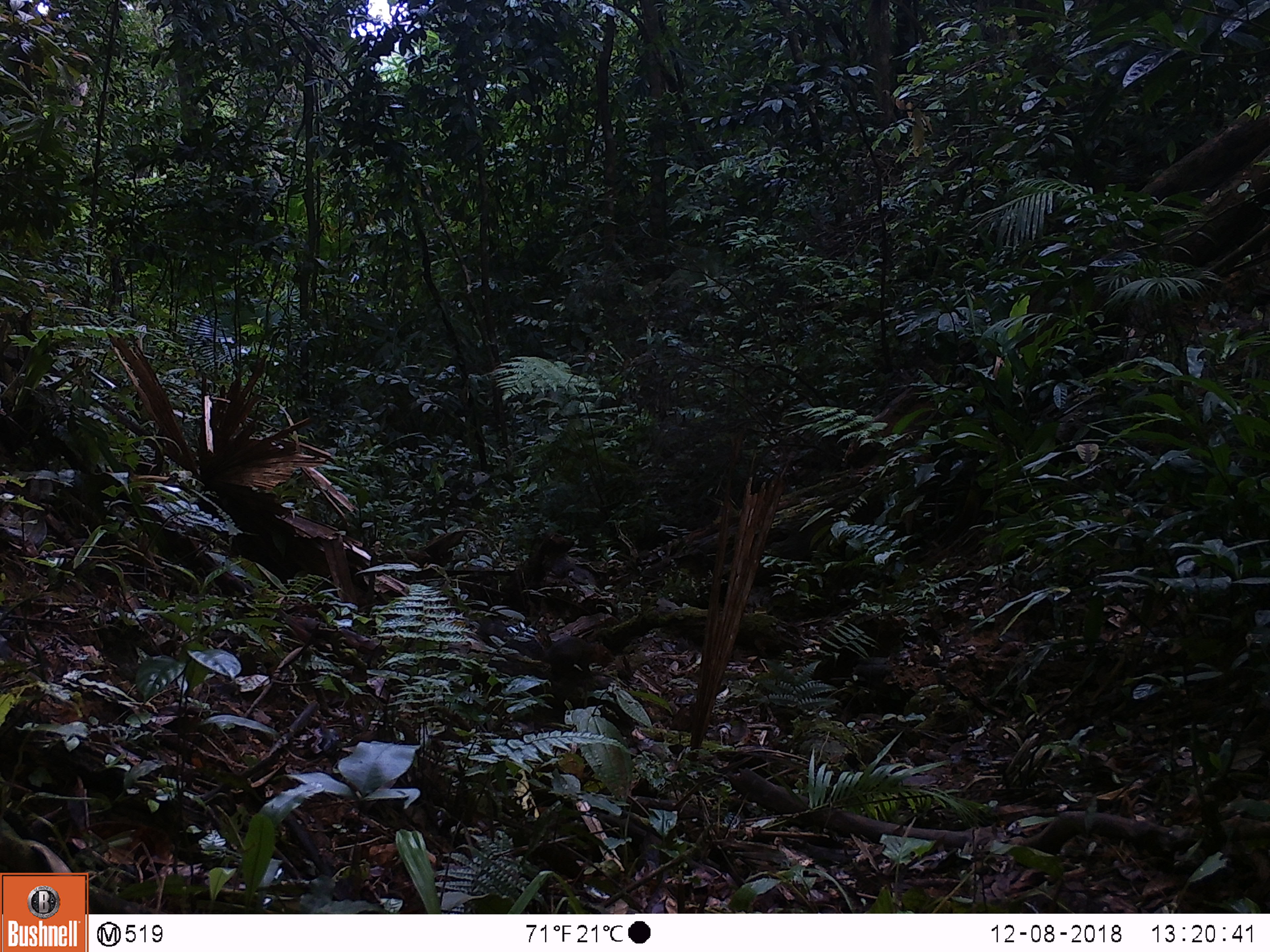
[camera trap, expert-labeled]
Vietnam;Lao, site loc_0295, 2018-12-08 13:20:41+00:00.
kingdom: Animalia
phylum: Chordata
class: Mammalia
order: Rodentia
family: Sciuridae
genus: Dremomys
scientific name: Dremomys rufigenis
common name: red-cheeked squirrel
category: red cheeked squirrel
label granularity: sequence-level